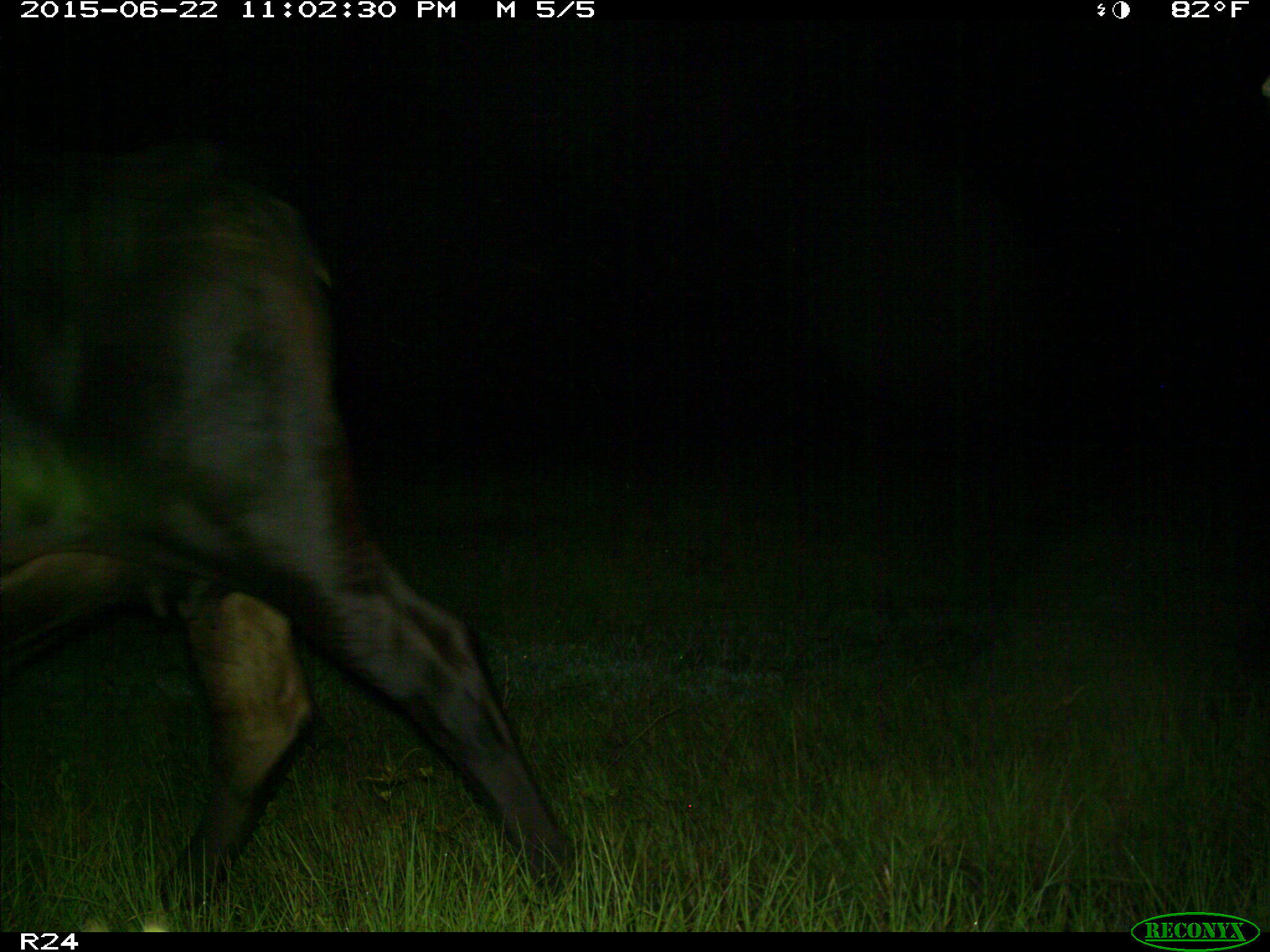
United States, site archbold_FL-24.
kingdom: Animalia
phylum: Chordata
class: Mammalia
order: Artiodactyla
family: Bovidae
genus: Bos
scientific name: Bos taurus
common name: domestic cow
Bos taurus (domestic cow).